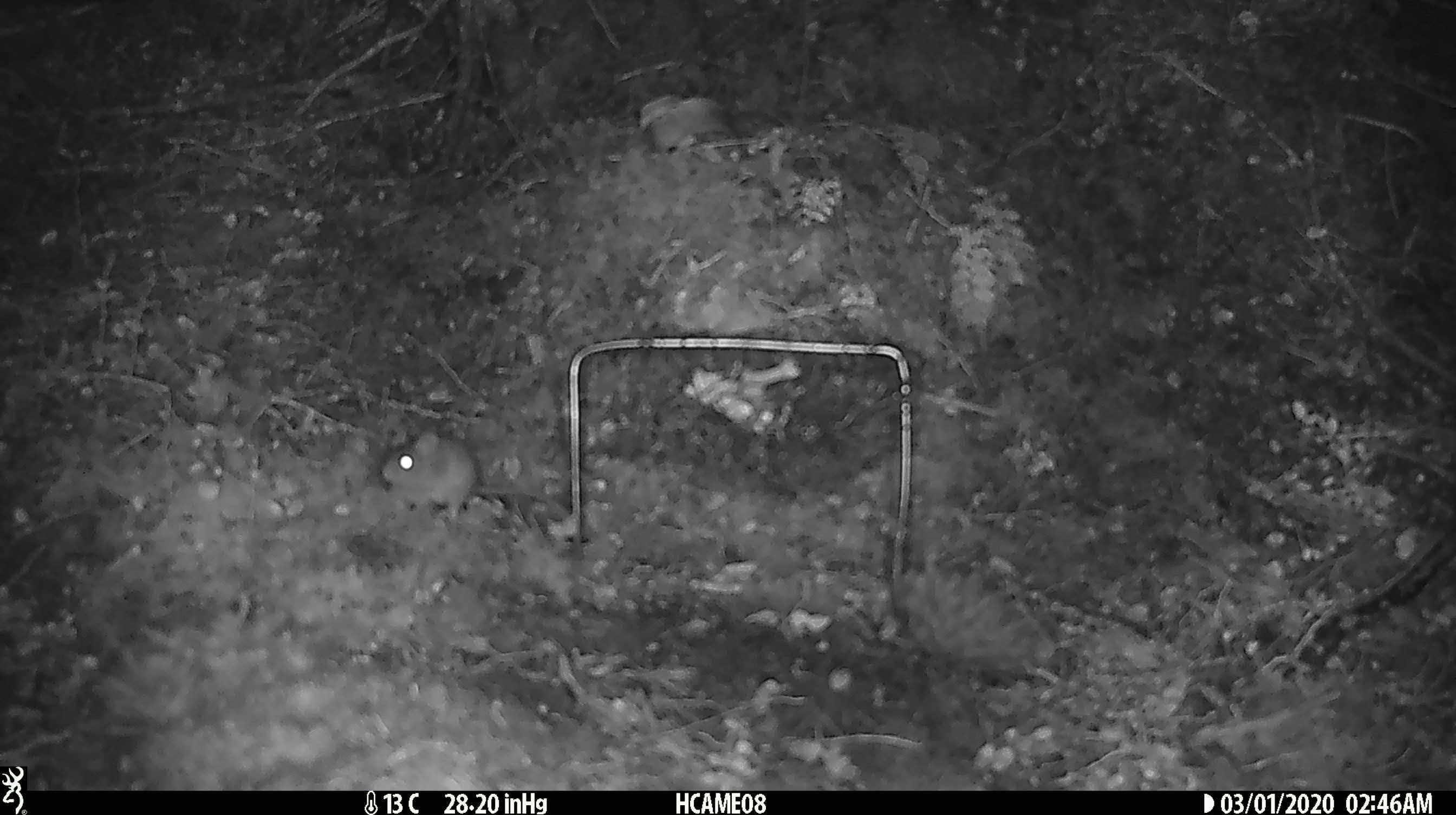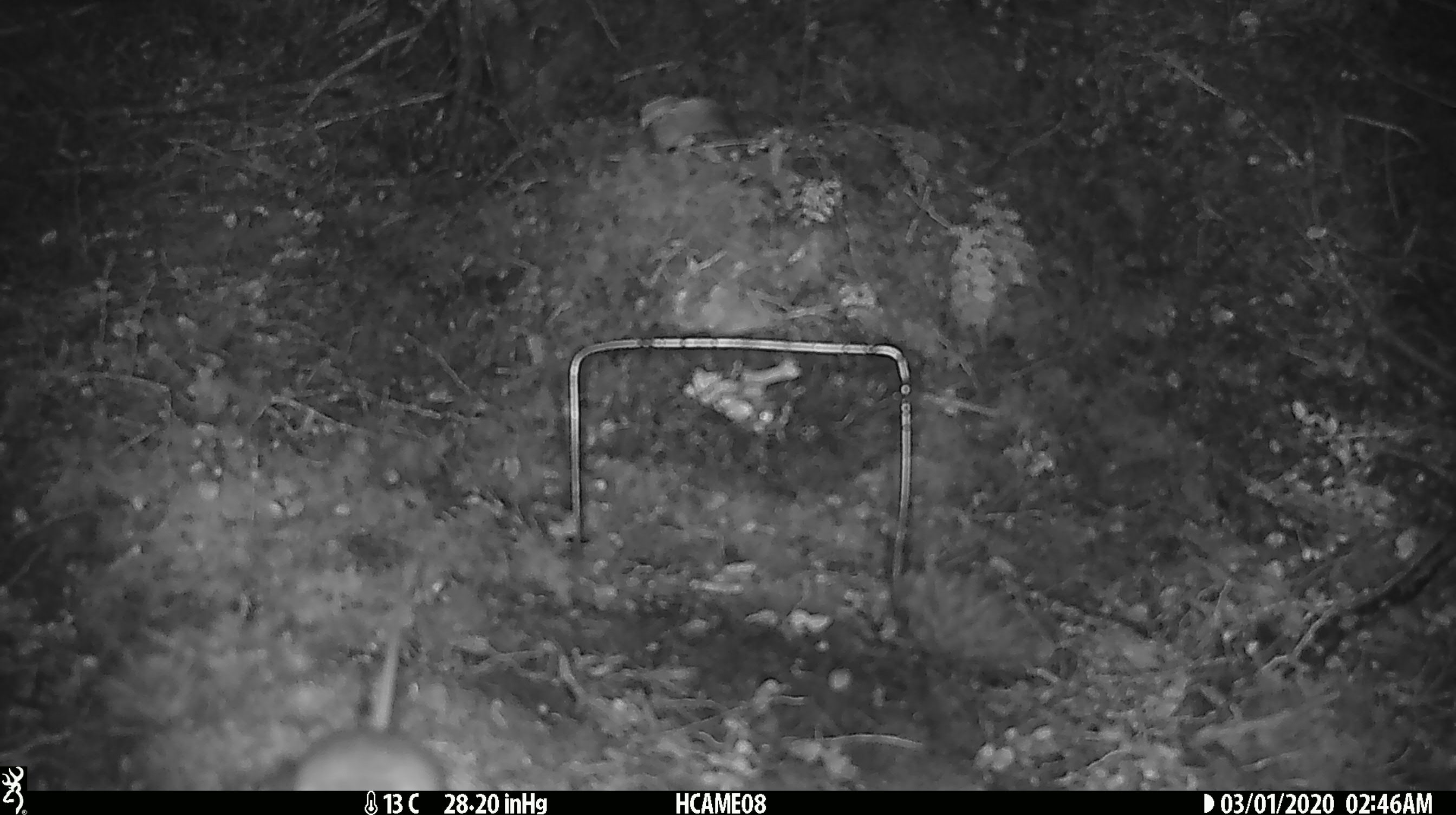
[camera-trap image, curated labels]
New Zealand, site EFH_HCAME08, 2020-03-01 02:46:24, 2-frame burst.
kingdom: Animalia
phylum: Chordata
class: Mammalia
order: Rodentia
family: Muridae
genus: Mus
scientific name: Mus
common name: mouse